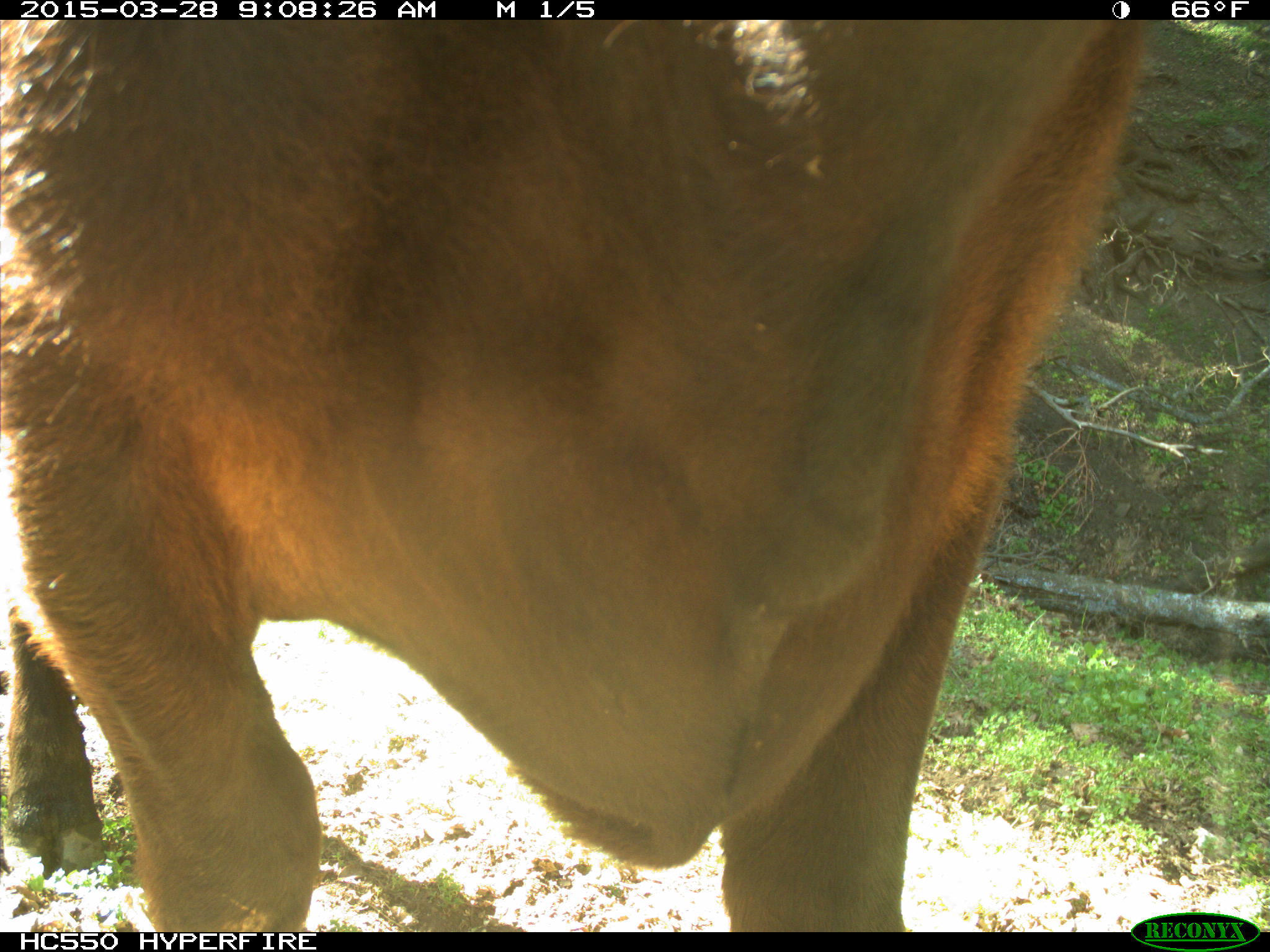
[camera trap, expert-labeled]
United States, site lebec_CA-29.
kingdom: Animalia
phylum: Chordata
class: Mammalia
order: Artiodactyla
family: Bovidae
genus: Bos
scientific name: Bos taurus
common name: domestic cow